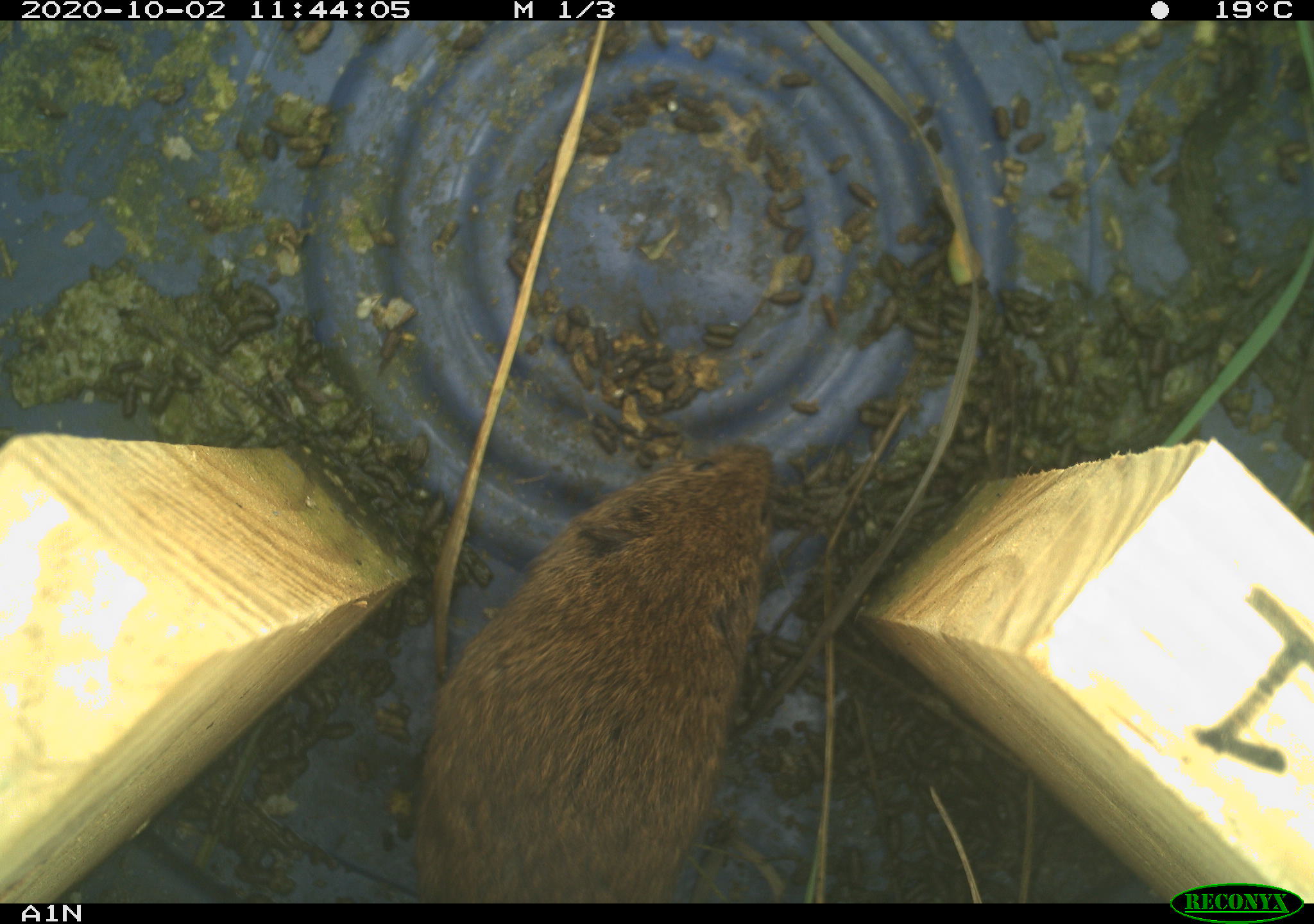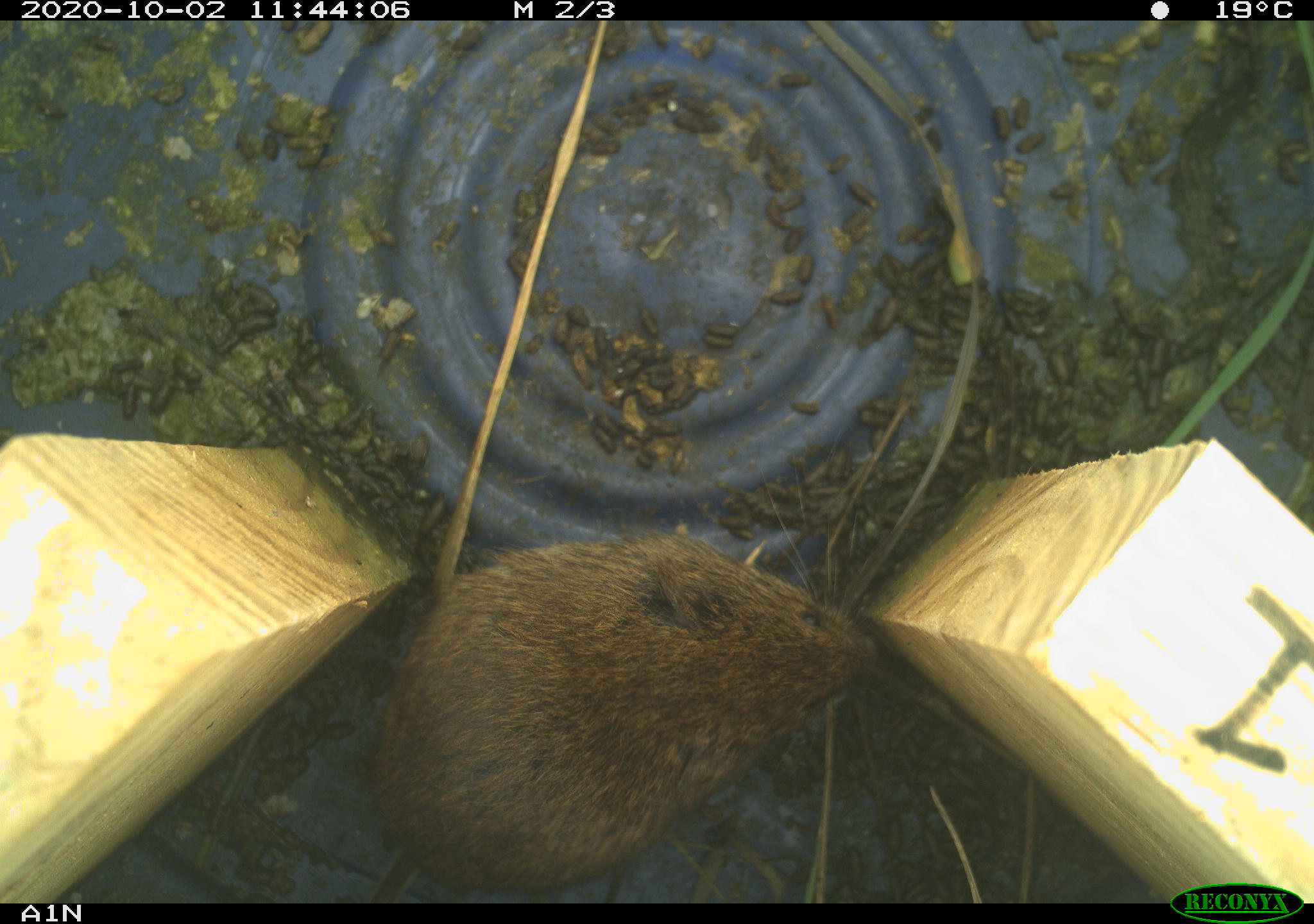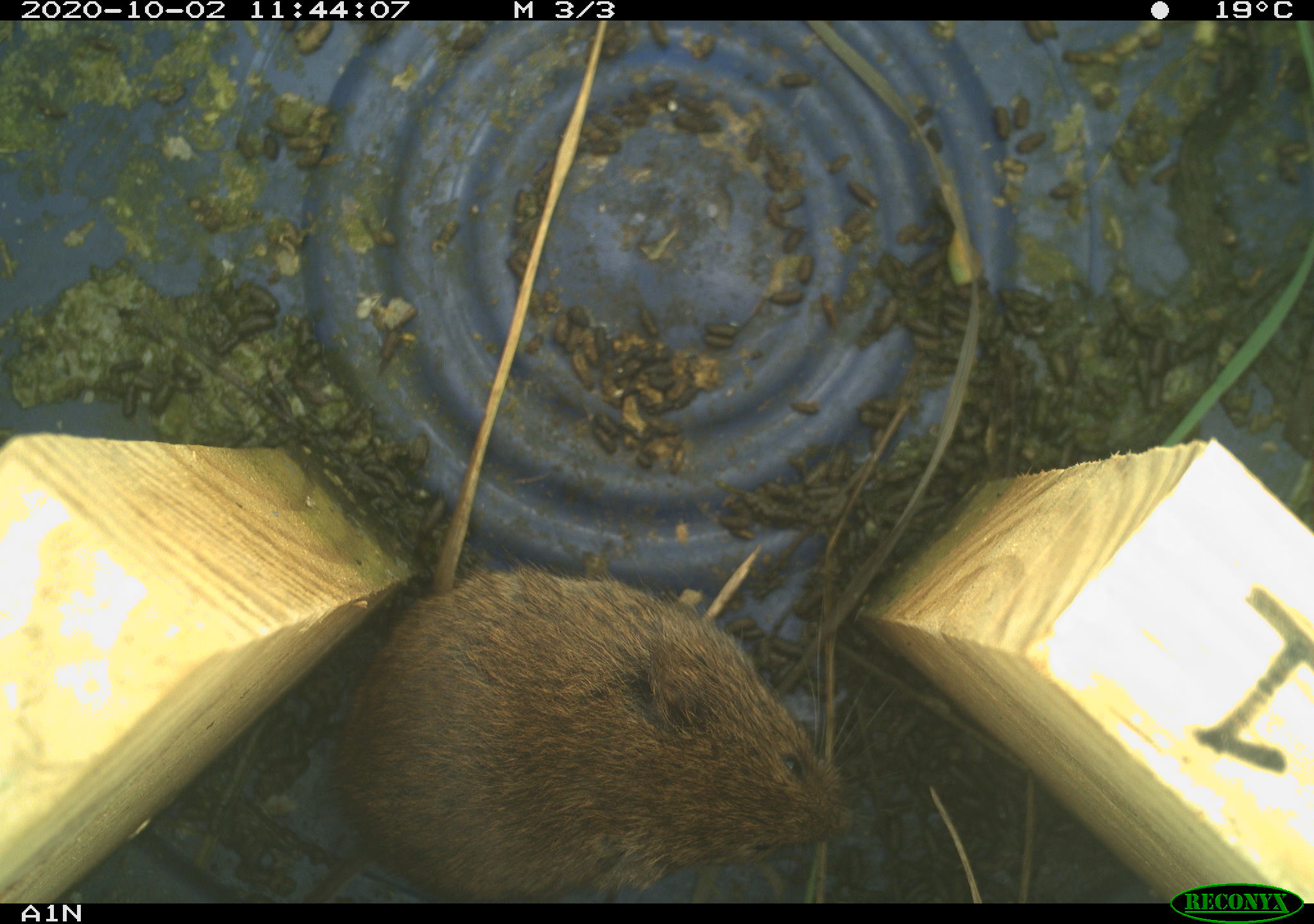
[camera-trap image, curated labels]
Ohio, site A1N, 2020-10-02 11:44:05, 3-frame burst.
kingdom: Animalia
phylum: Chordata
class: Mammalia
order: Rodentia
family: Cricetidae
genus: Microtus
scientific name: Microtus pennsylvanicus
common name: meadow vole